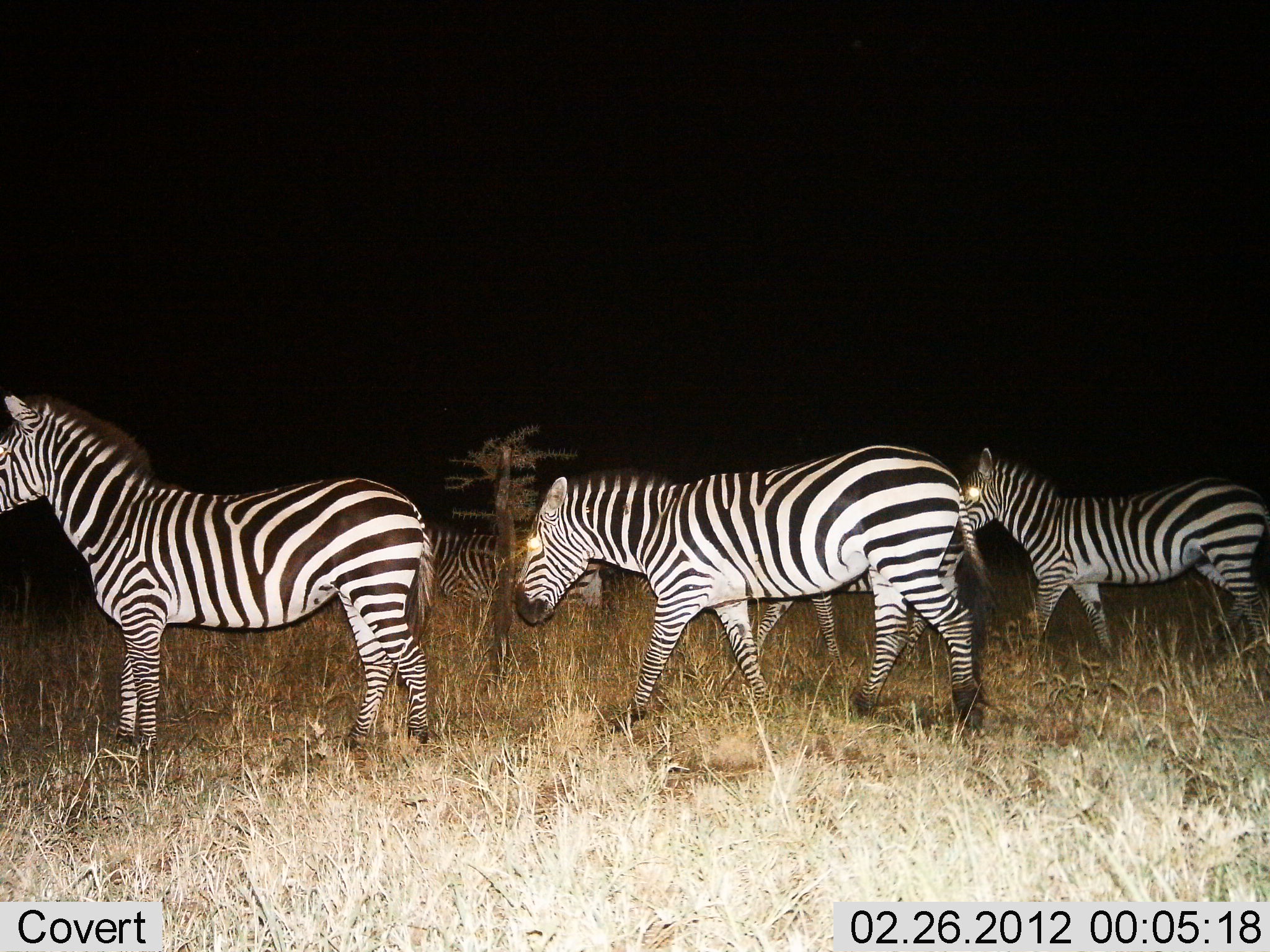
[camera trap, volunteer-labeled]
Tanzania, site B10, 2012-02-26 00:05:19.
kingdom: Animalia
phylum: Chordata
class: Mammalia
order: Perissodactyla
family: Equidae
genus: Equus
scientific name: Equus quagga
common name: plains zebra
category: zebra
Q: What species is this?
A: Zebra (plains zebra) (Equus quagga).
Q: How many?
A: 5.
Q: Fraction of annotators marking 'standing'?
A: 61%.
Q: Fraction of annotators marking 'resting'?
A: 0%.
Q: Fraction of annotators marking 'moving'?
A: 83%.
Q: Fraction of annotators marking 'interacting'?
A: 0%.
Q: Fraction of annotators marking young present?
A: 0%.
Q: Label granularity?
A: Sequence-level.